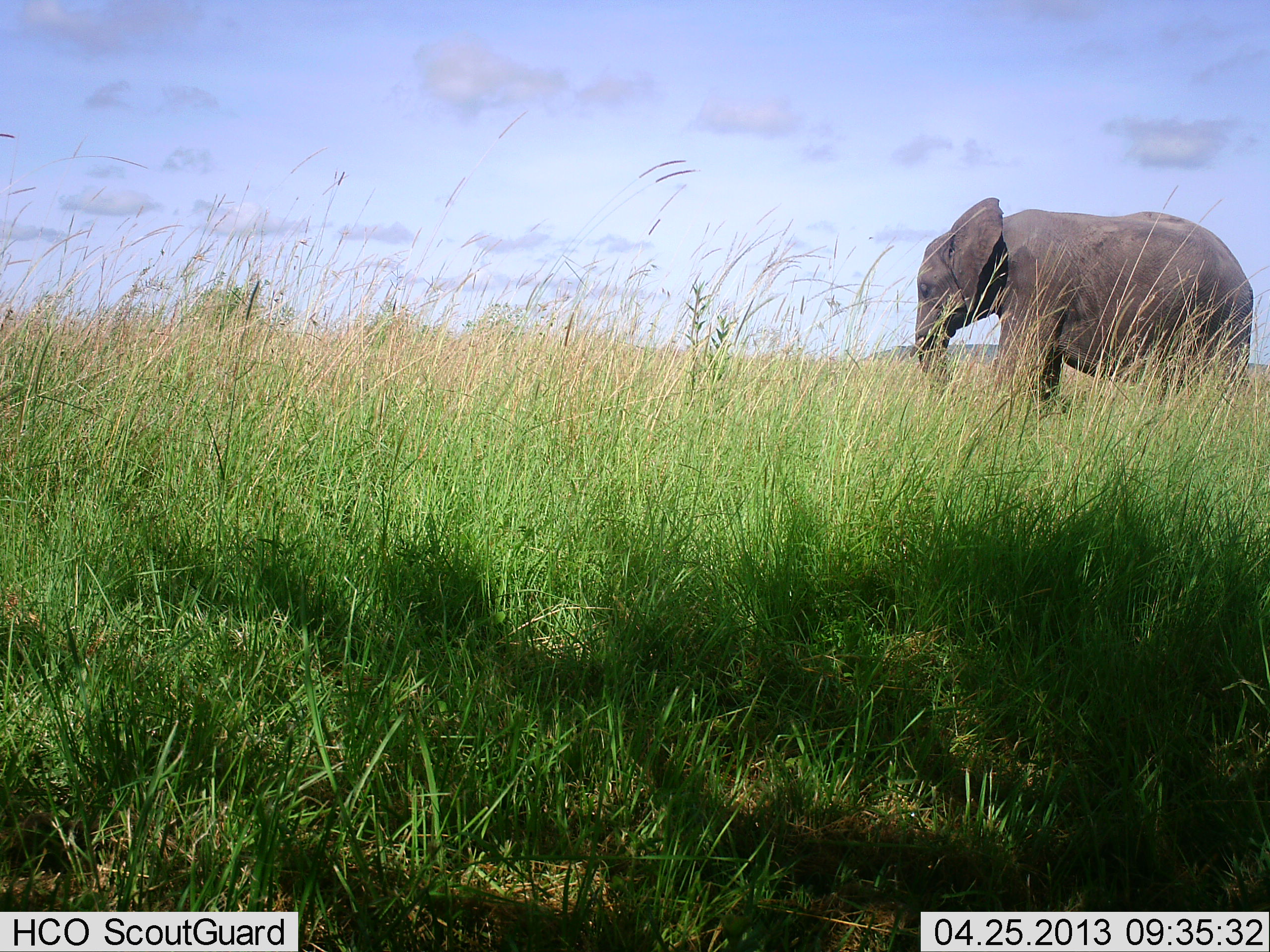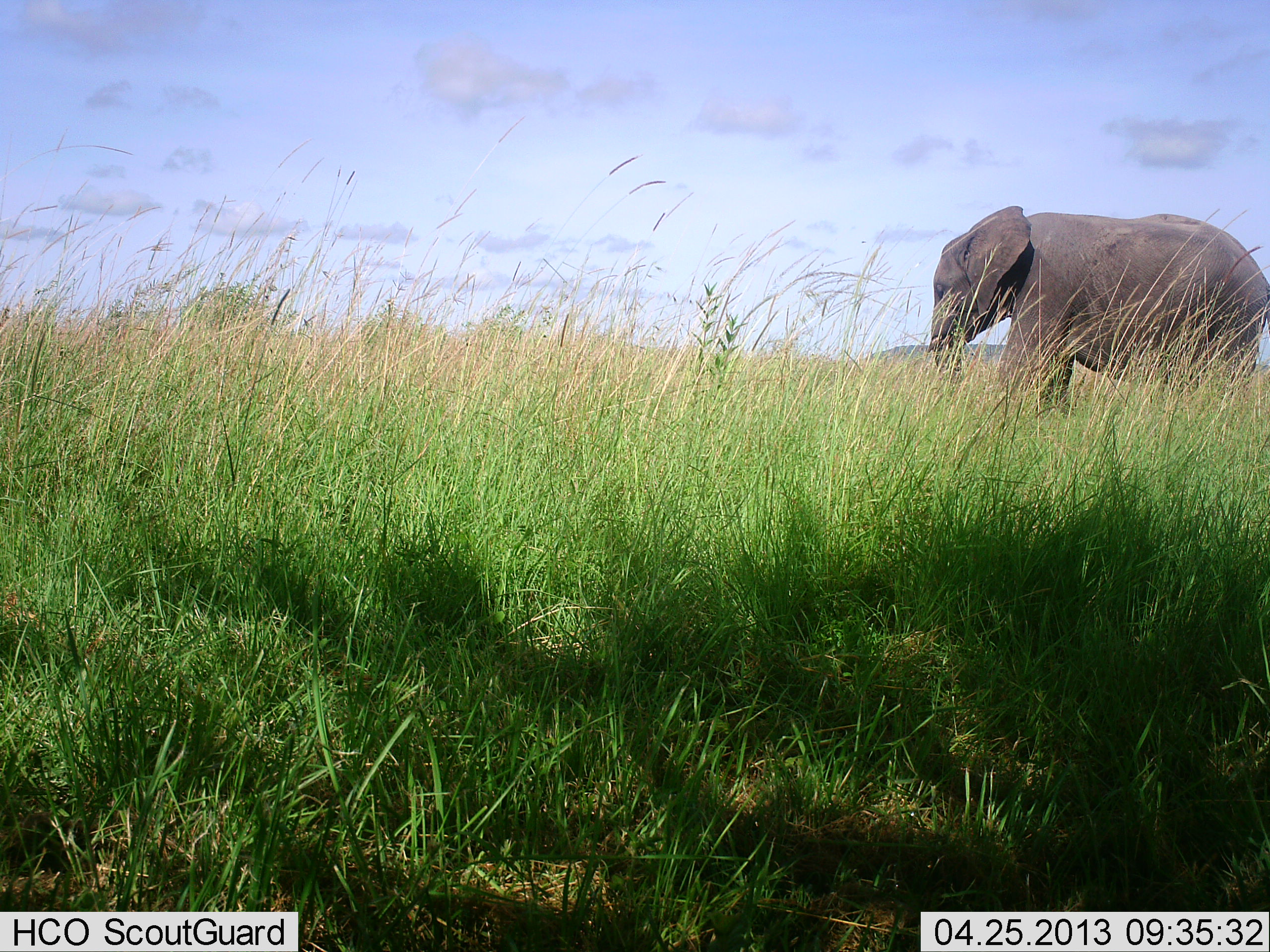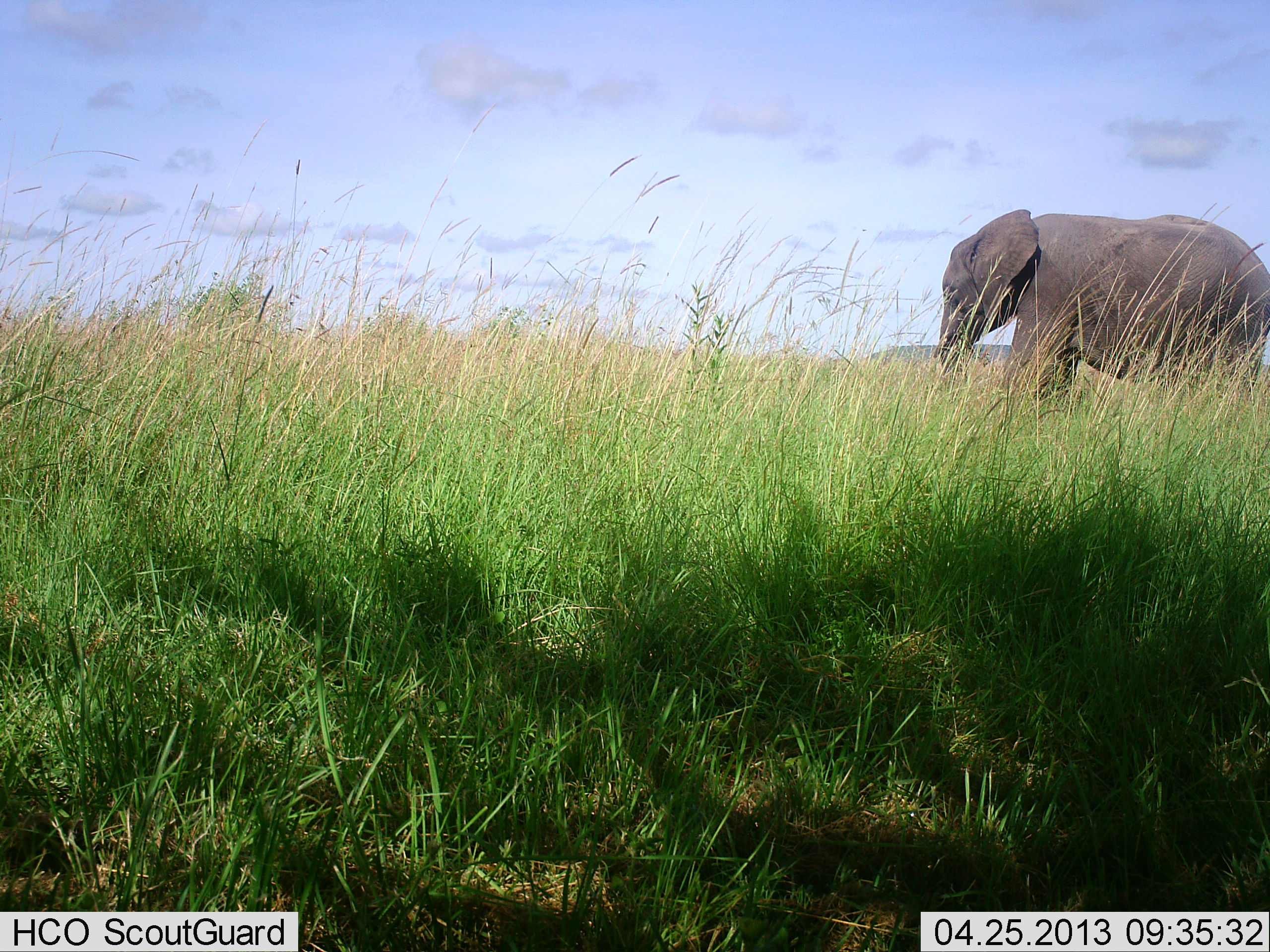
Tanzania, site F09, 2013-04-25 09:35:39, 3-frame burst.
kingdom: Animalia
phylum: Chordata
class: Mammalia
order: Proboscidea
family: Elephantidae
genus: Loxodonta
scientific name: Loxodonta africana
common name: african bush elephant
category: elephant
Elephant (african bush elephant) (Loxodonta africana), count 1. Behavior (volunteer vote fractions): standing 36%, resting 0%, moving 36%, interacting 0%. Young present (vote fraction): 0%. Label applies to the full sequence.